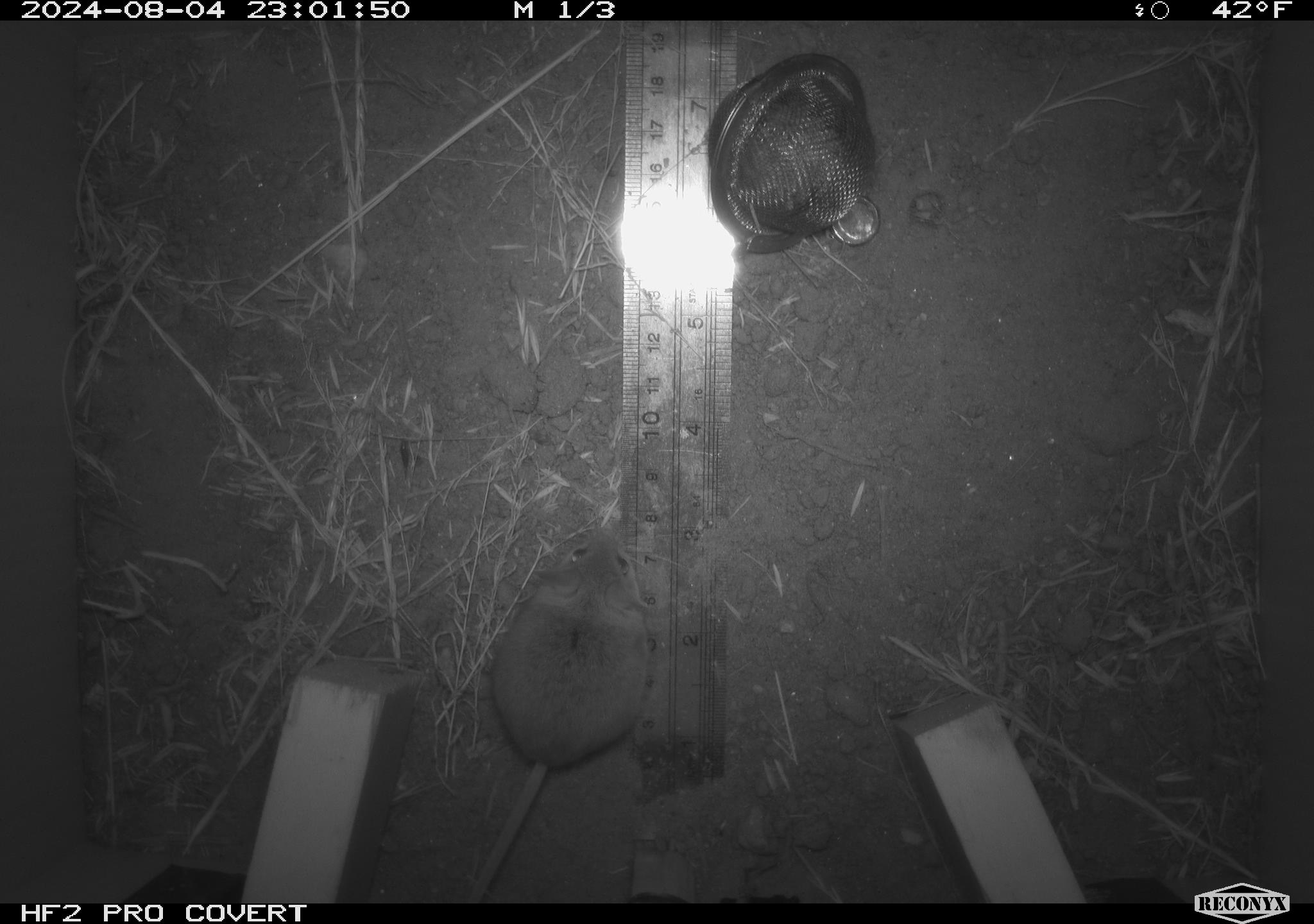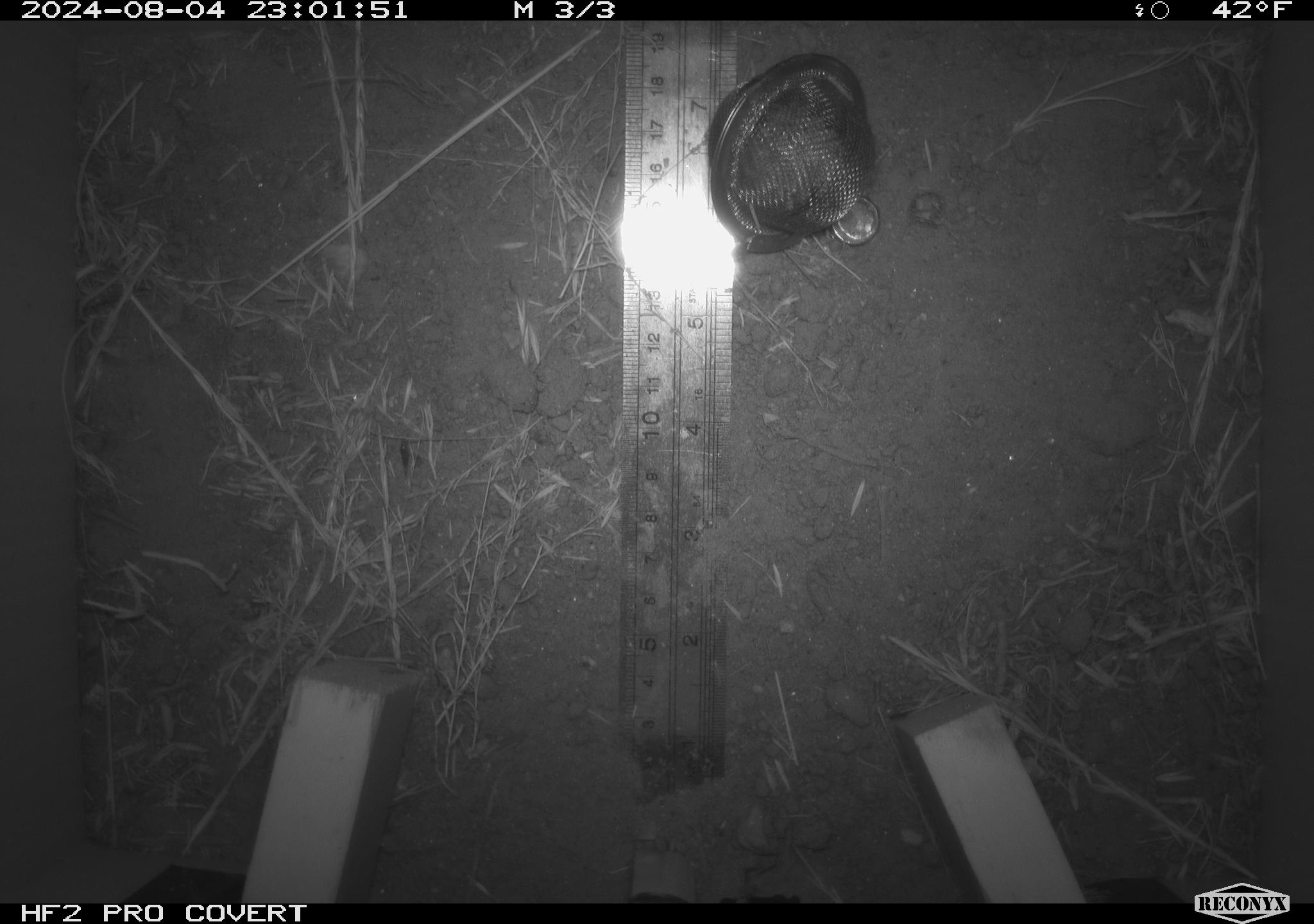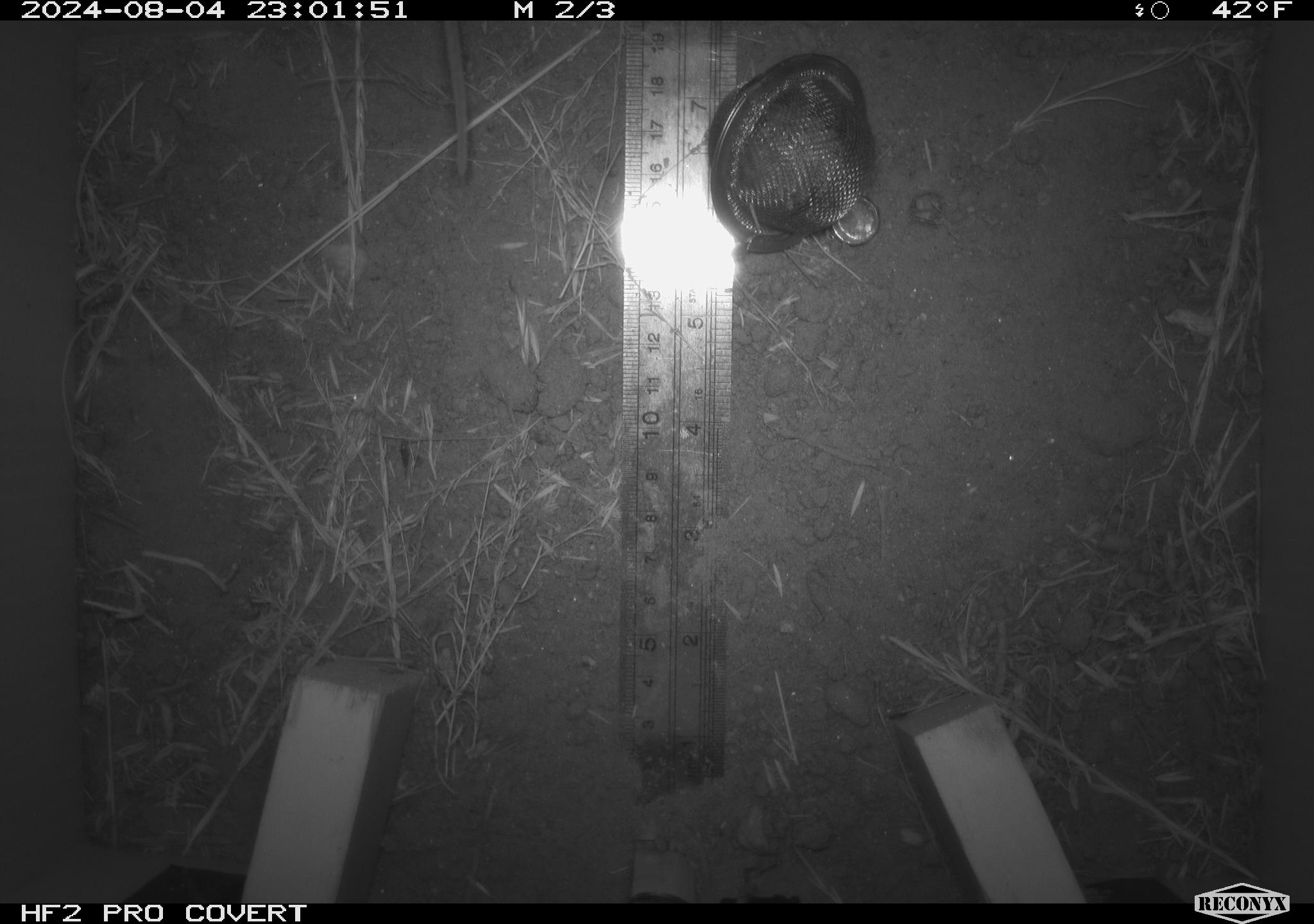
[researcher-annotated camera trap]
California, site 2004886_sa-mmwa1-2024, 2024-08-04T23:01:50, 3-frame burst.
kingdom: Animalia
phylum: Chordata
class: Mammalia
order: Rodentia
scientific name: Rodentia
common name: mouse species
Mouse species (Rodentia).